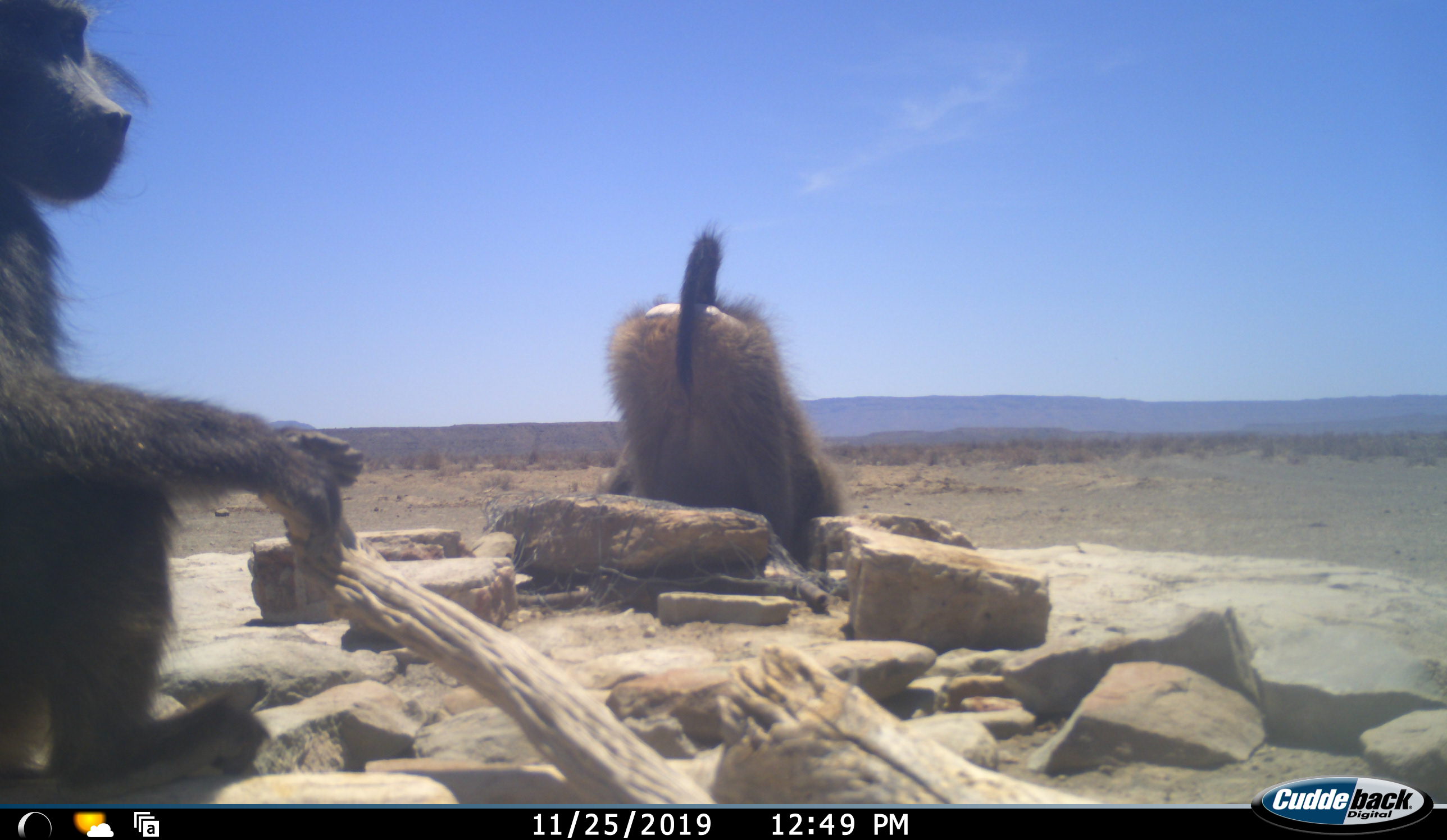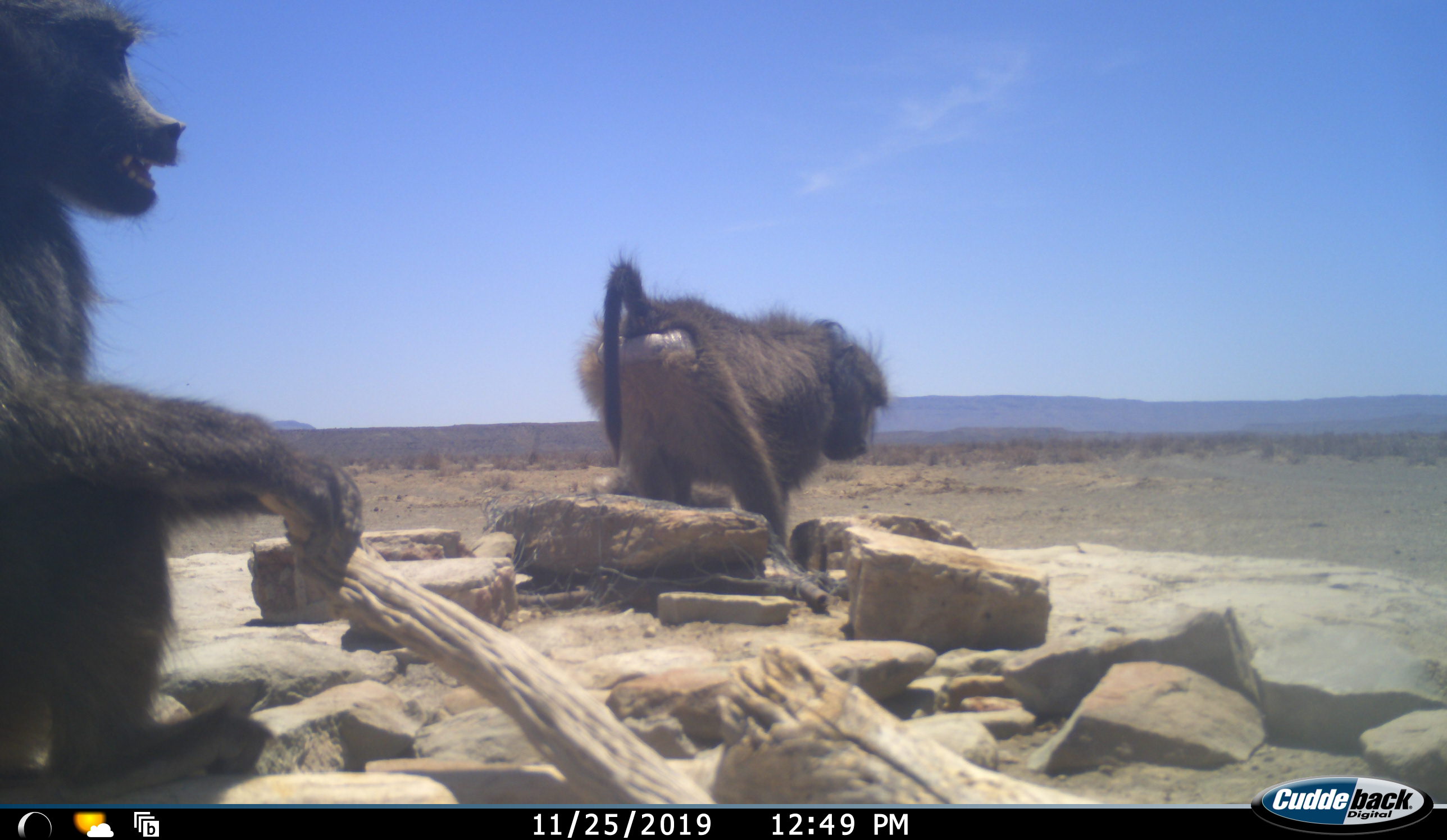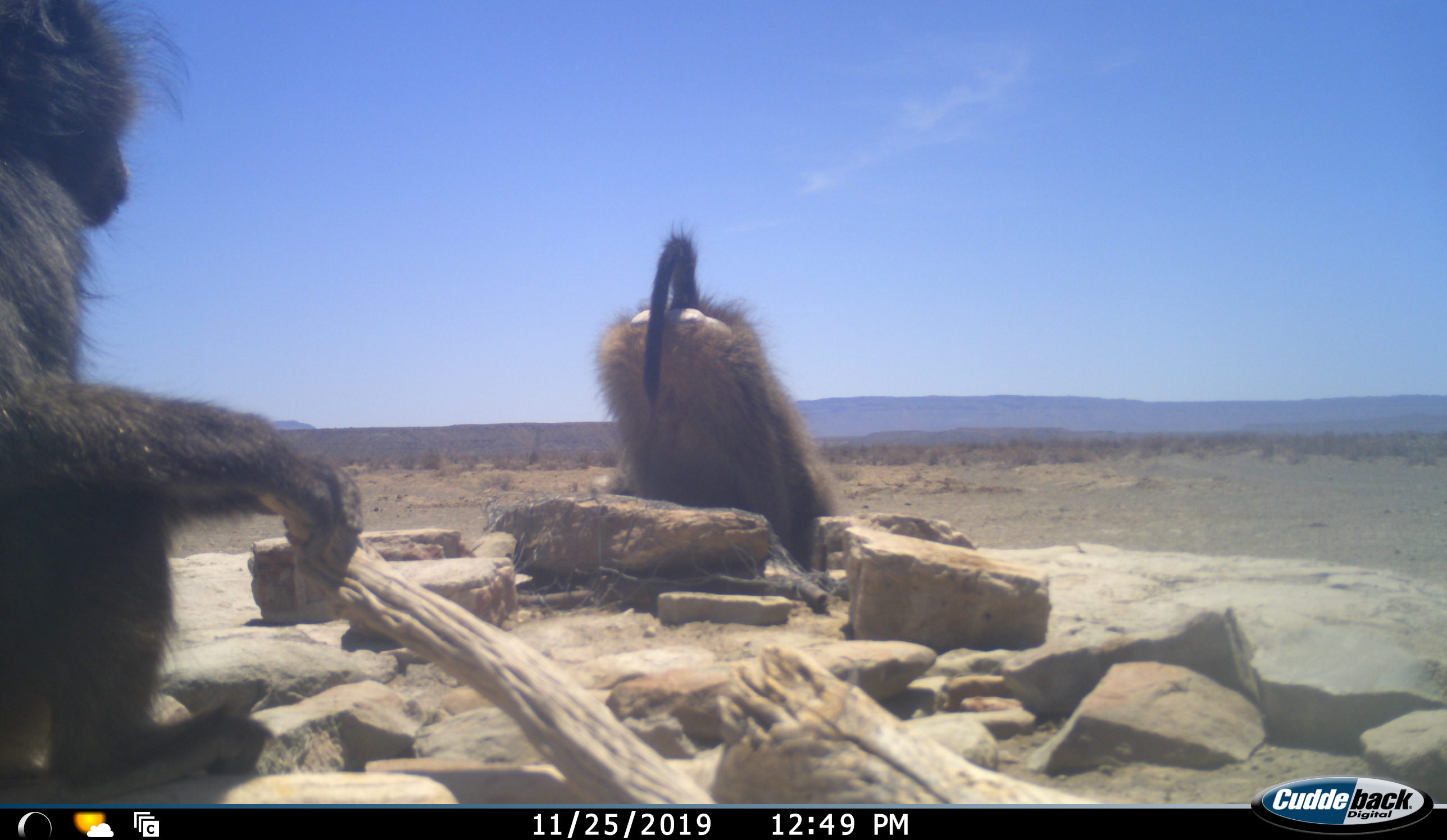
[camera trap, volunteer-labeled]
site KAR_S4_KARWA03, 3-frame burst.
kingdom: Animalia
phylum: Chordata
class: Mammalia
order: Primates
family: Cercopithecidae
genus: Papio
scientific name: Papio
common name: baboon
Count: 2.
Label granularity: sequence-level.